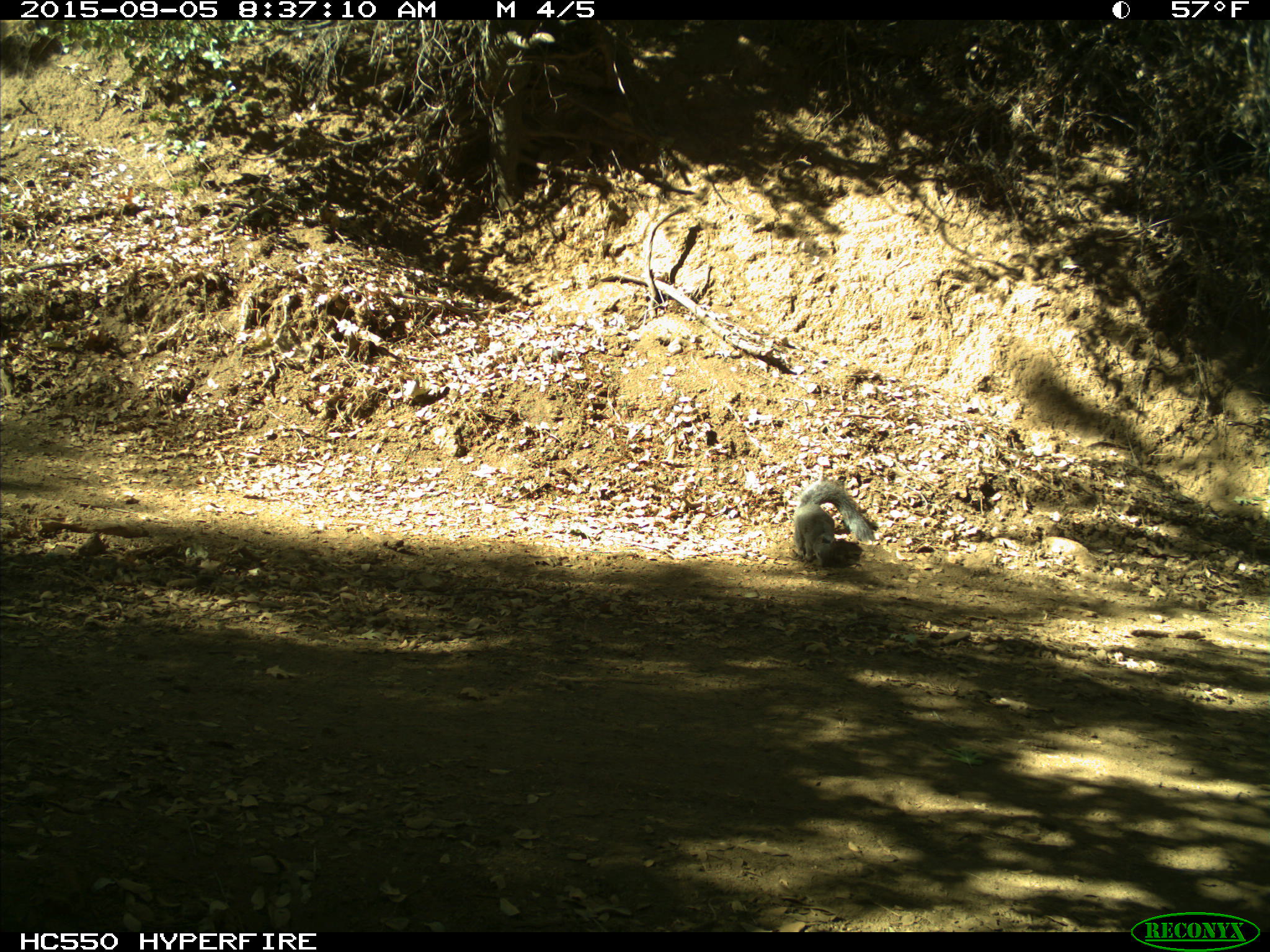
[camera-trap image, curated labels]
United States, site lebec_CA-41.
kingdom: Animalia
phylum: Chordata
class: Mammalia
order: Rodentia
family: Sciuridae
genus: Sciurus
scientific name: Sciurus carolinensis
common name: eastern gray squirrel